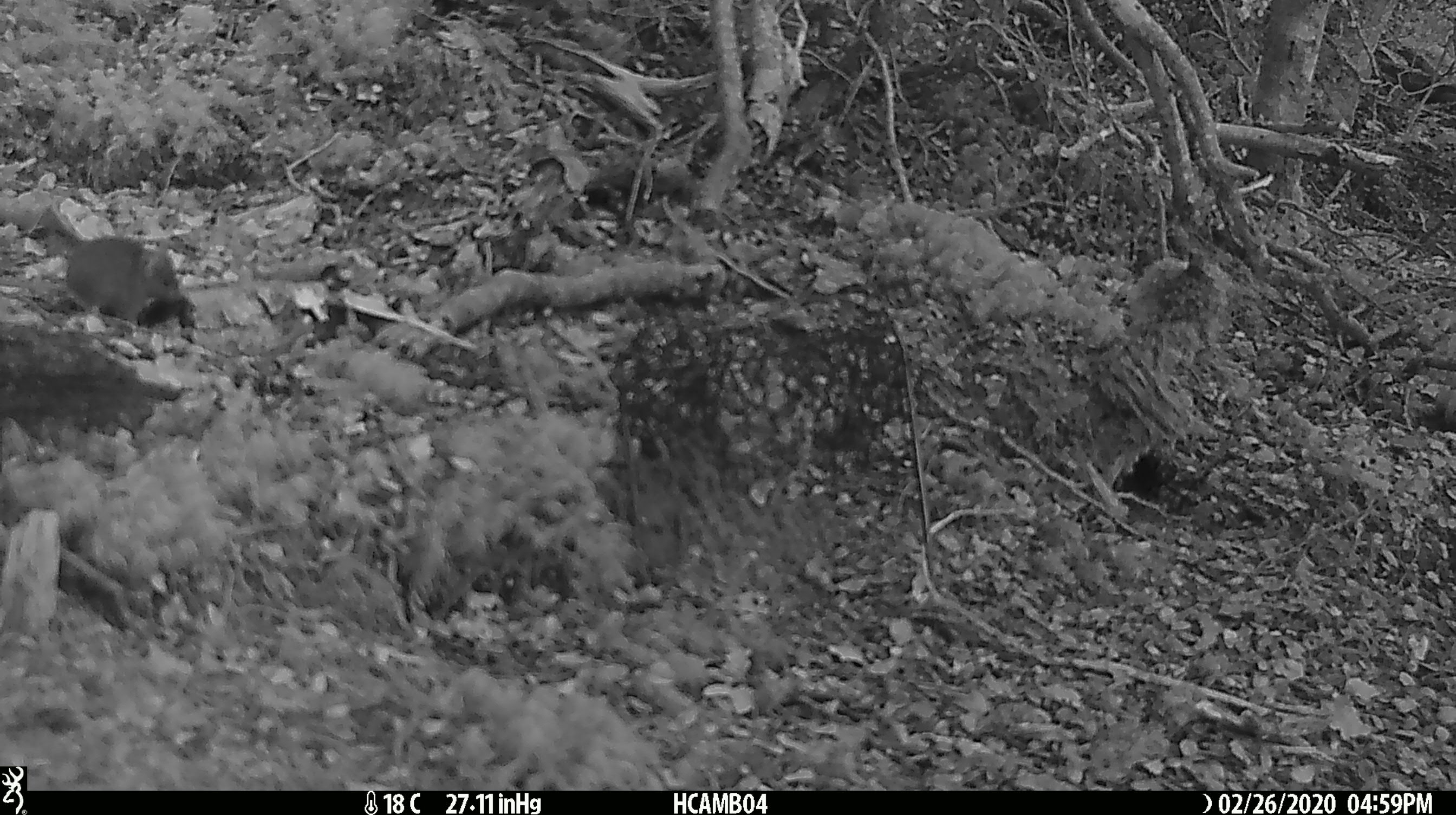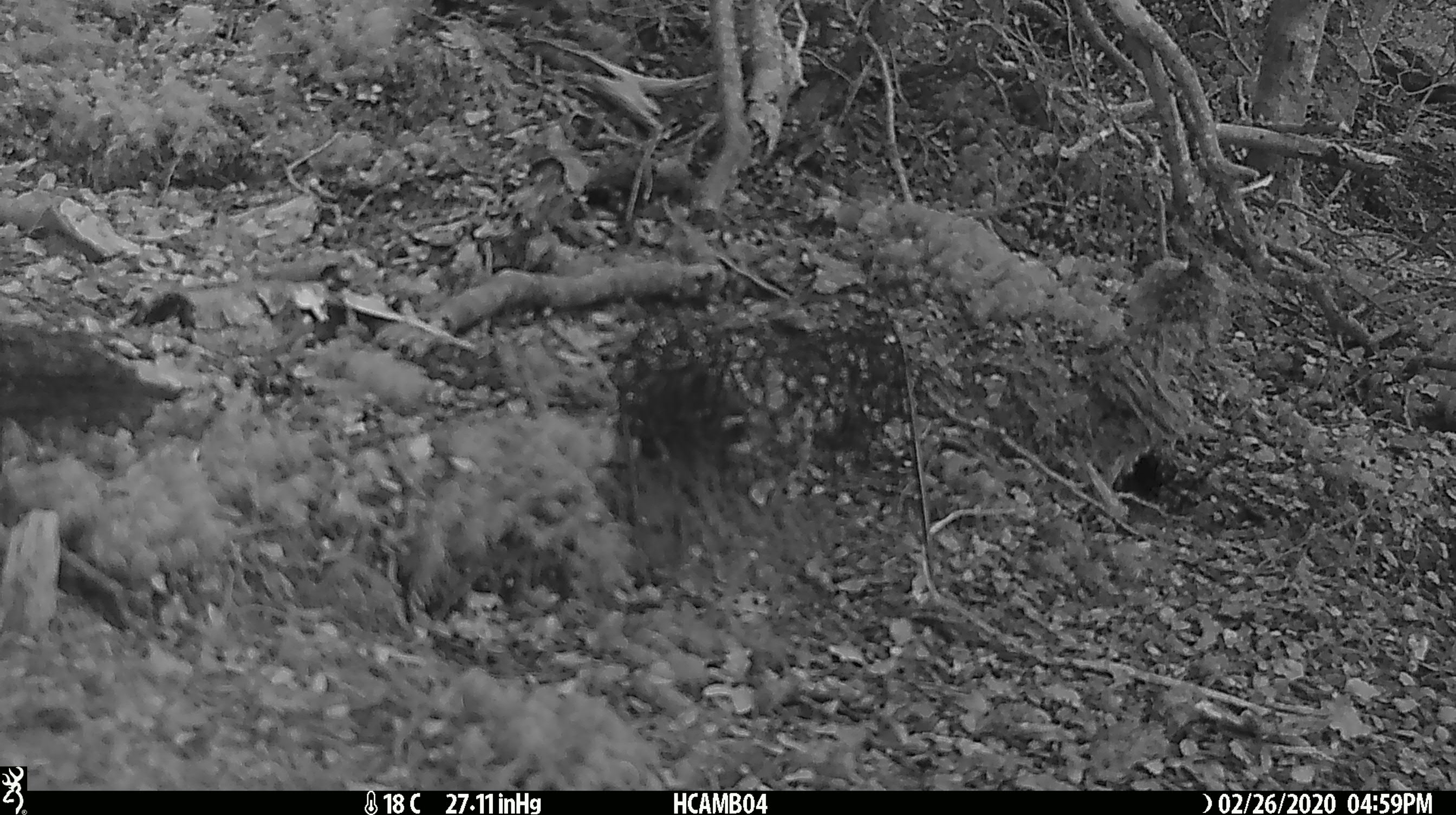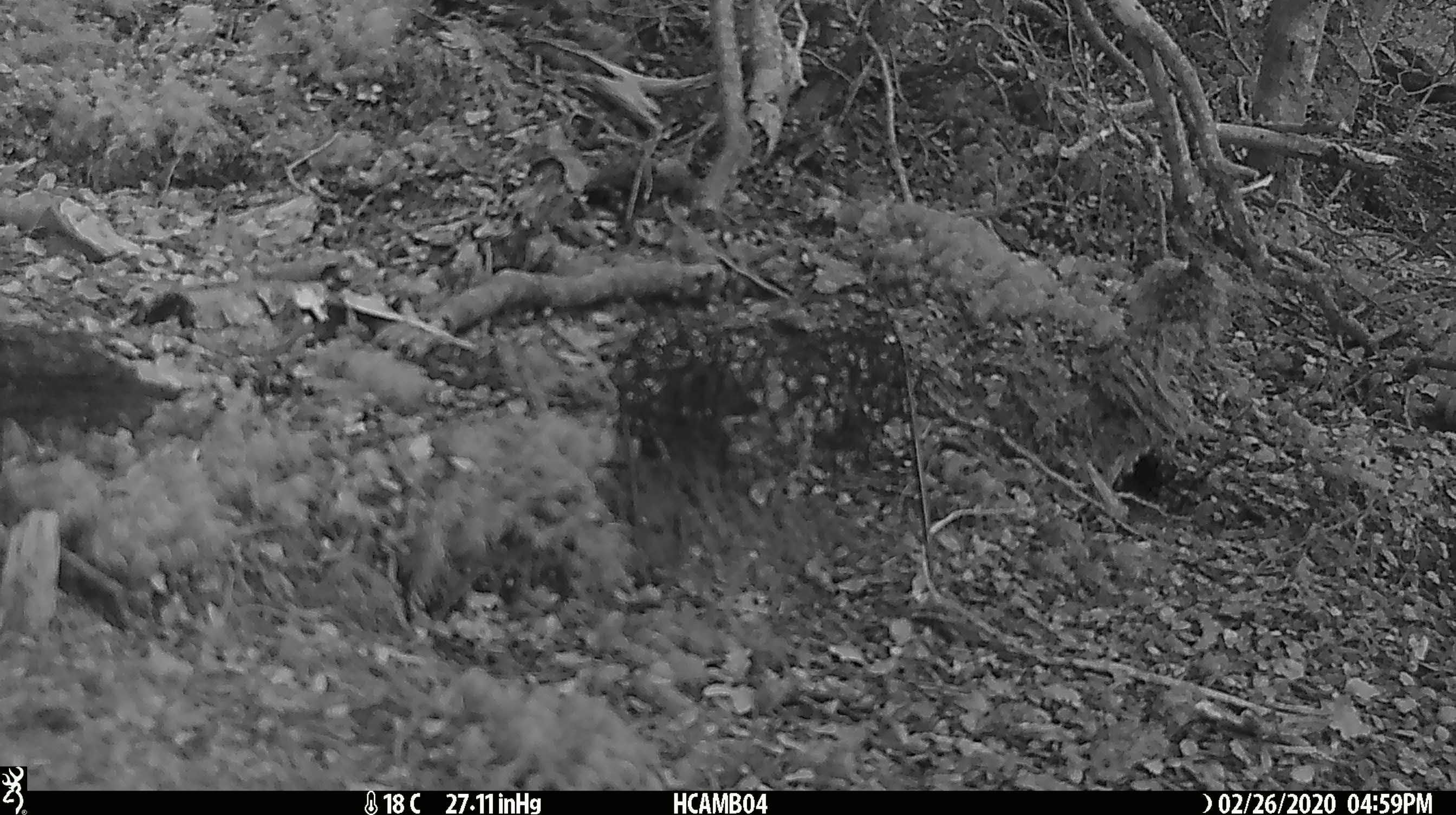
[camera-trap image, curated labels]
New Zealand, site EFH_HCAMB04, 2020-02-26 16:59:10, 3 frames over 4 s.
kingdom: Animalia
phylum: Chordata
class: Mammalia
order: Rodentia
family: Muridae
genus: Mus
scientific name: Mus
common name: mouse